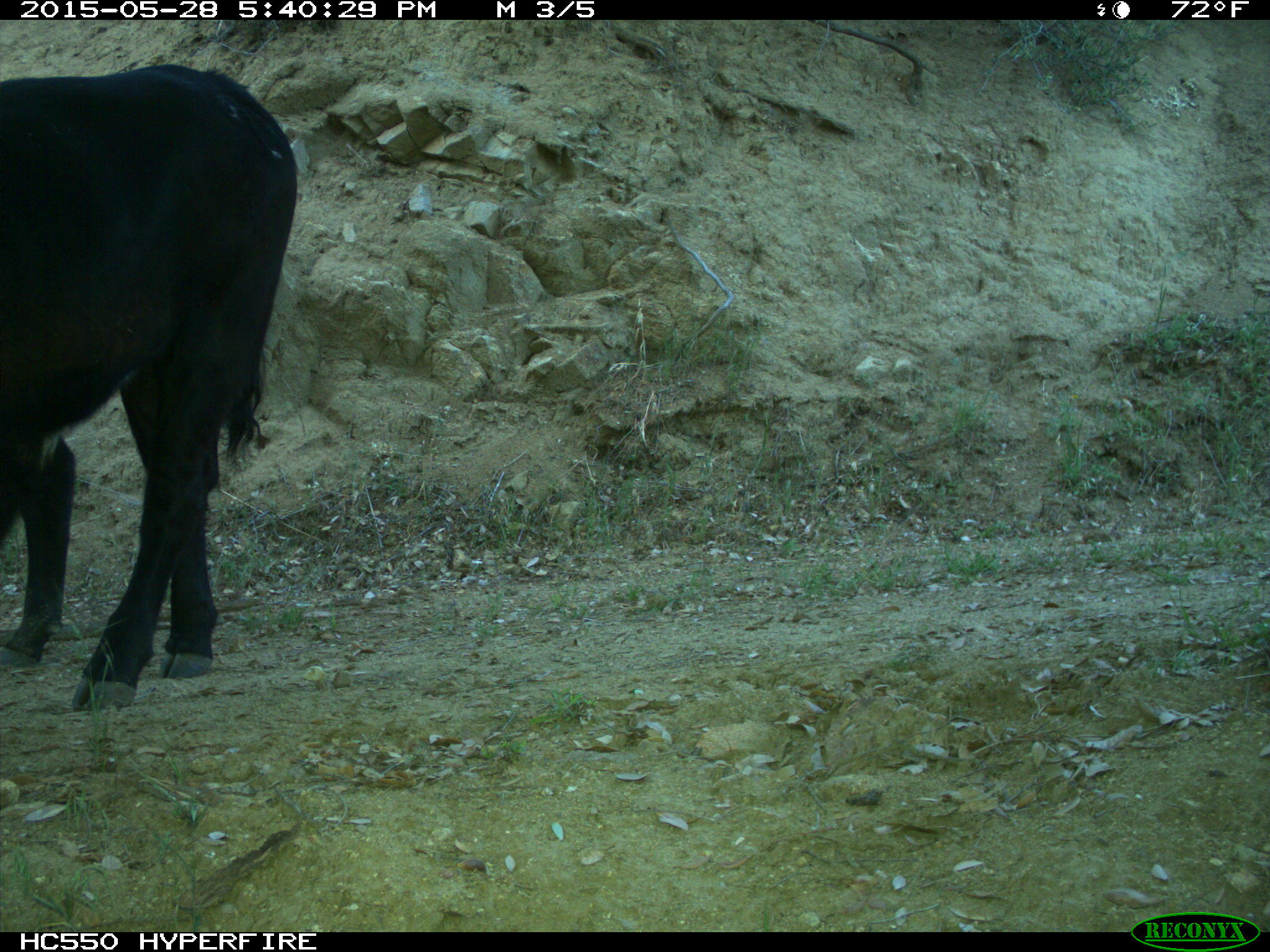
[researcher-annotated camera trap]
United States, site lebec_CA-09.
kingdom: Animalia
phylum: Chordata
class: Mammalia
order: Artiodactyla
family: Bovidae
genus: Bos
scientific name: Bos taurus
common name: domestic cow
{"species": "Bos taurus (domestic cow)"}